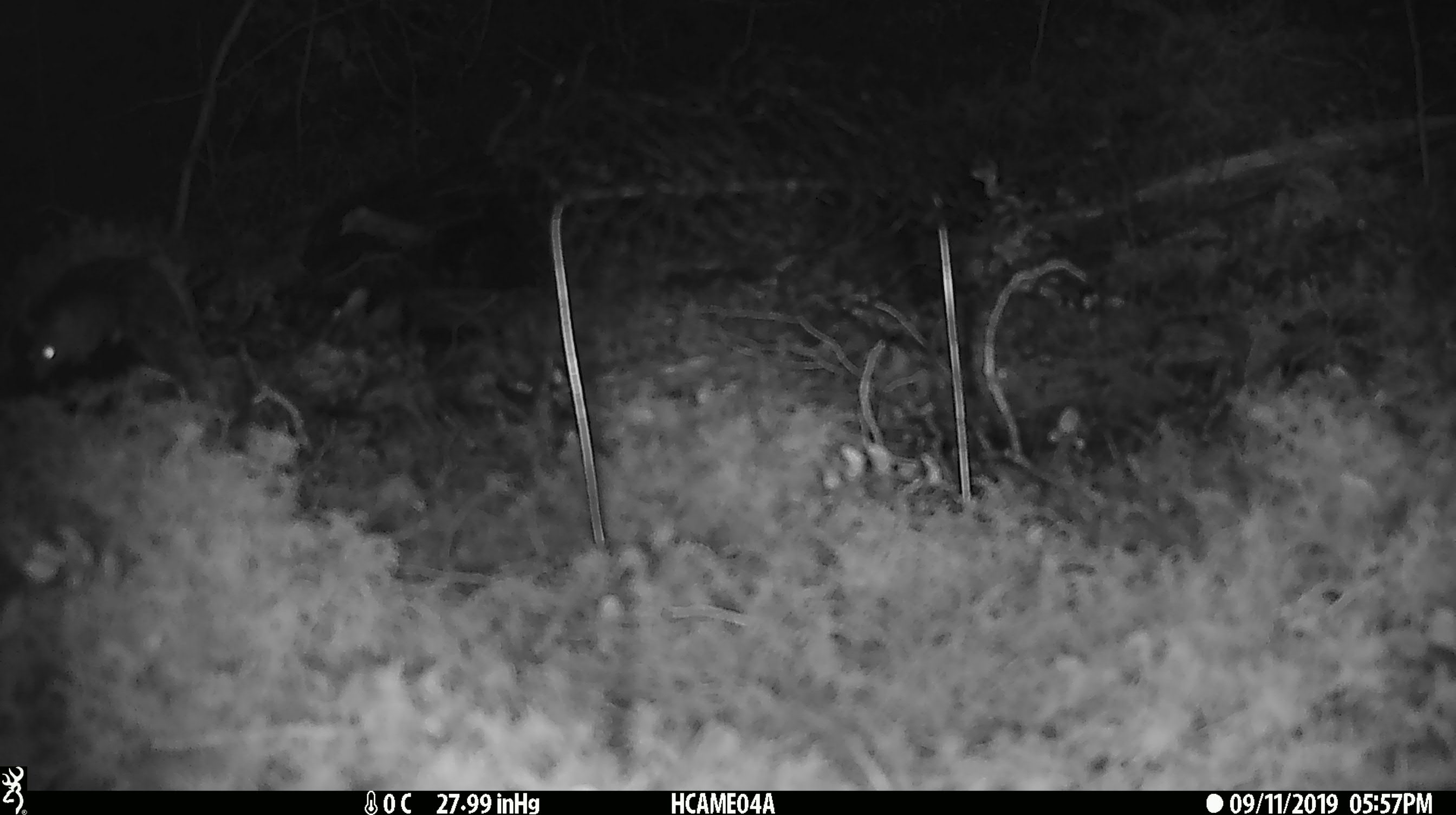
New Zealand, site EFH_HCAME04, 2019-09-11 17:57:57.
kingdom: Animalia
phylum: Chordata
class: Mammalia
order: Rodentia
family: Muridae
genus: Mus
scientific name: Mus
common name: mouse